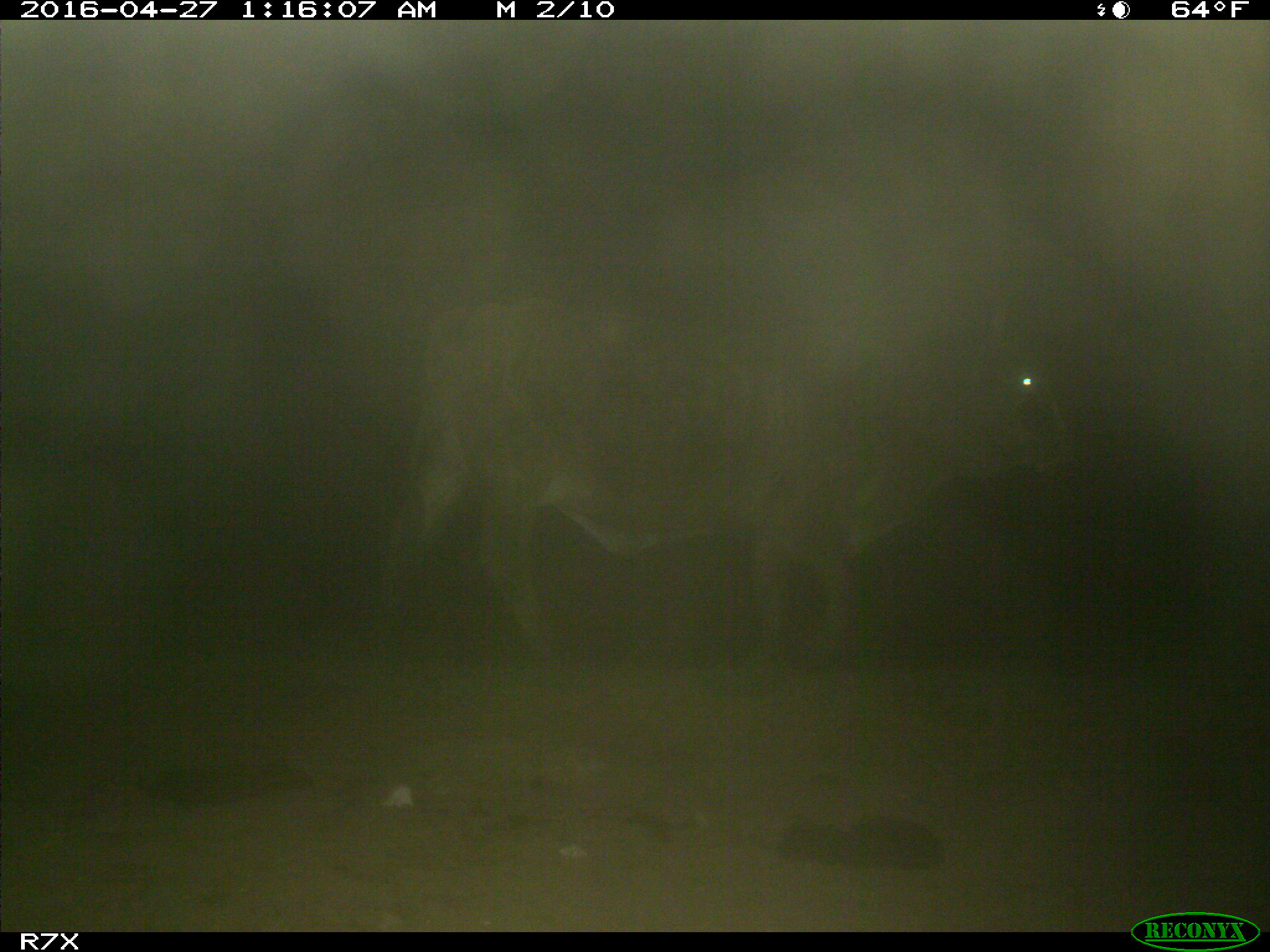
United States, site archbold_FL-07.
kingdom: Animalia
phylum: Chordata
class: Mammalia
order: Artiodactyla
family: Bovidae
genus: Bos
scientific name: Bos taurus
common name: domestic cow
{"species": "Bos taurus (domestic cow)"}